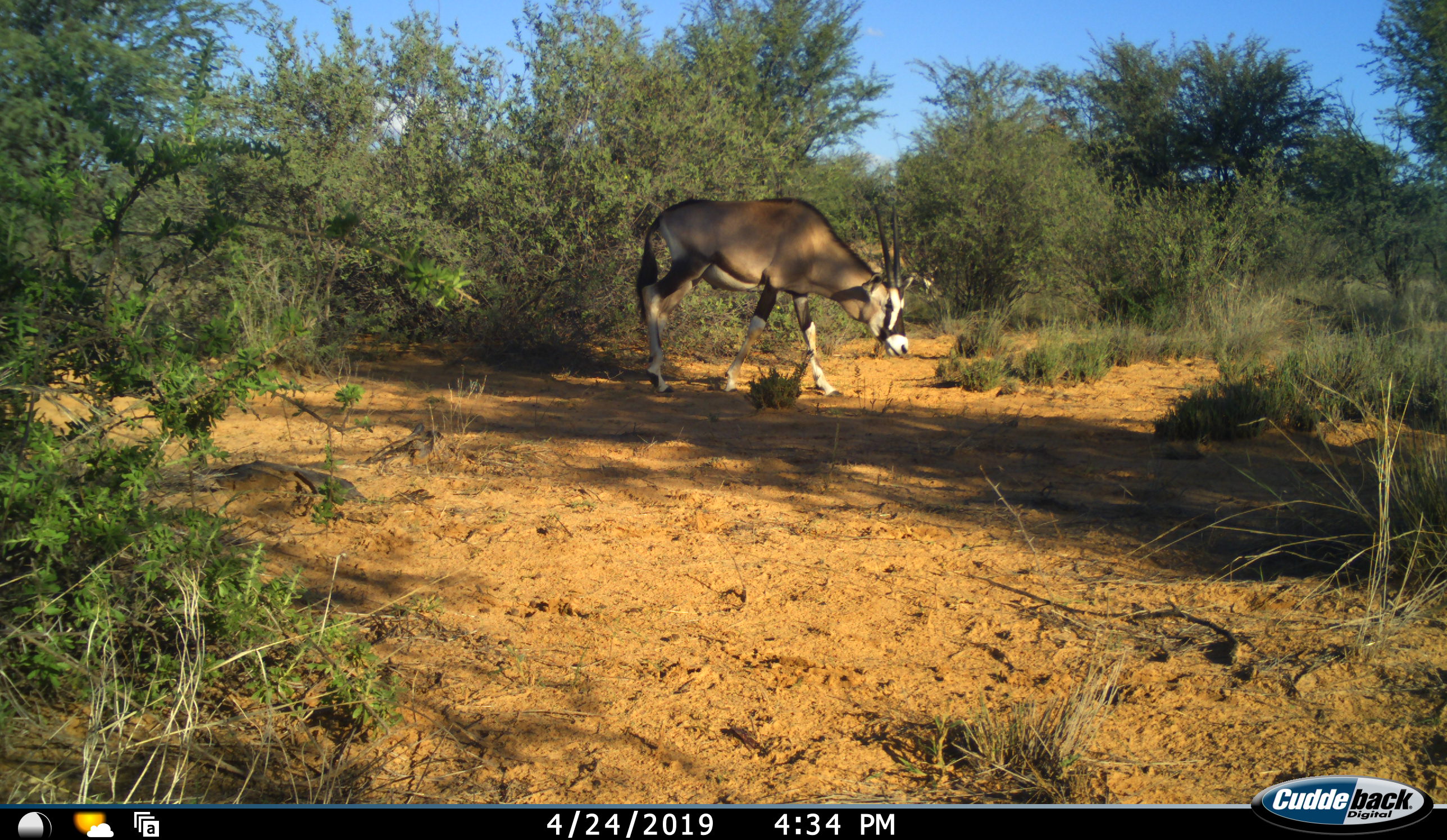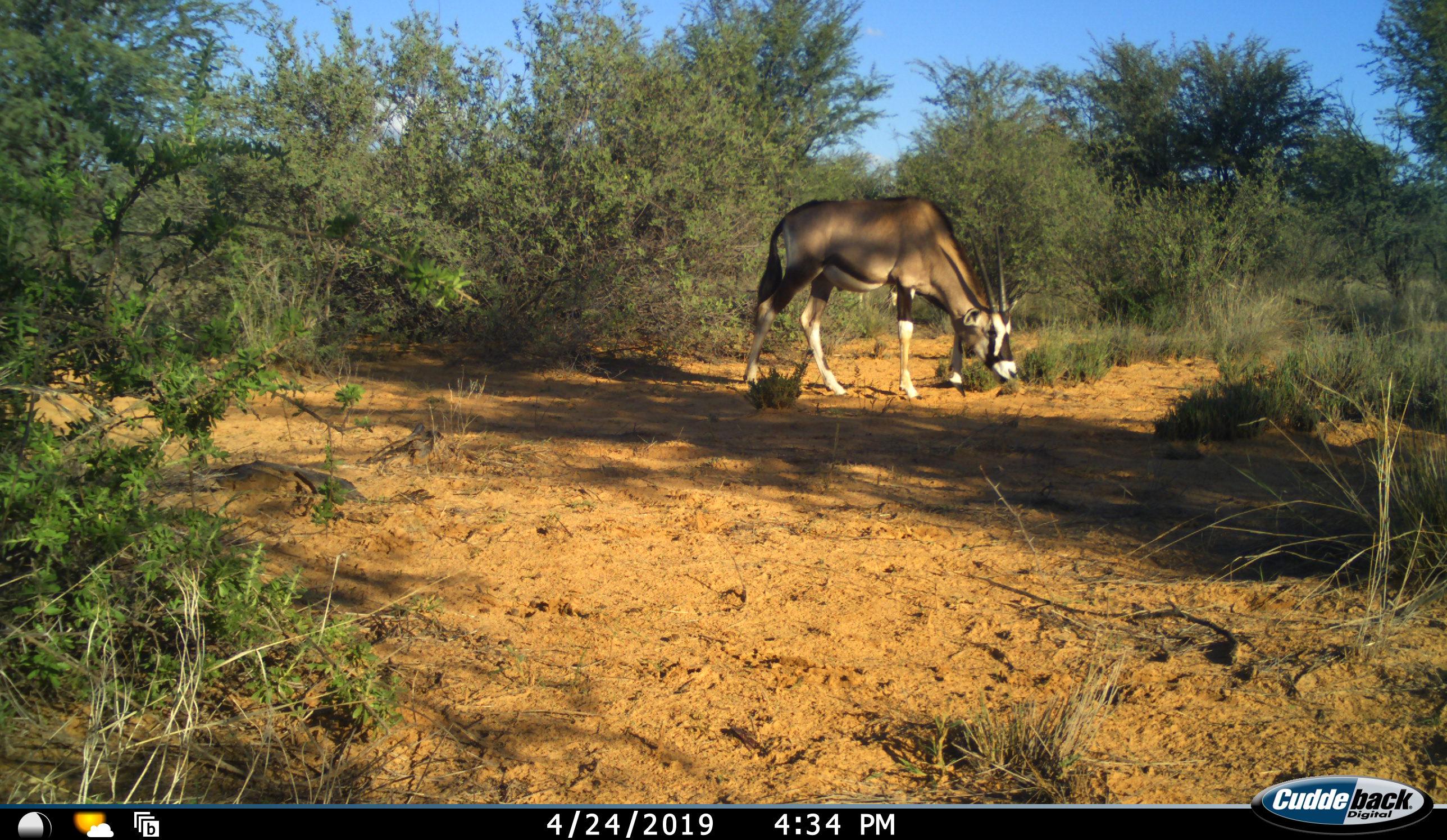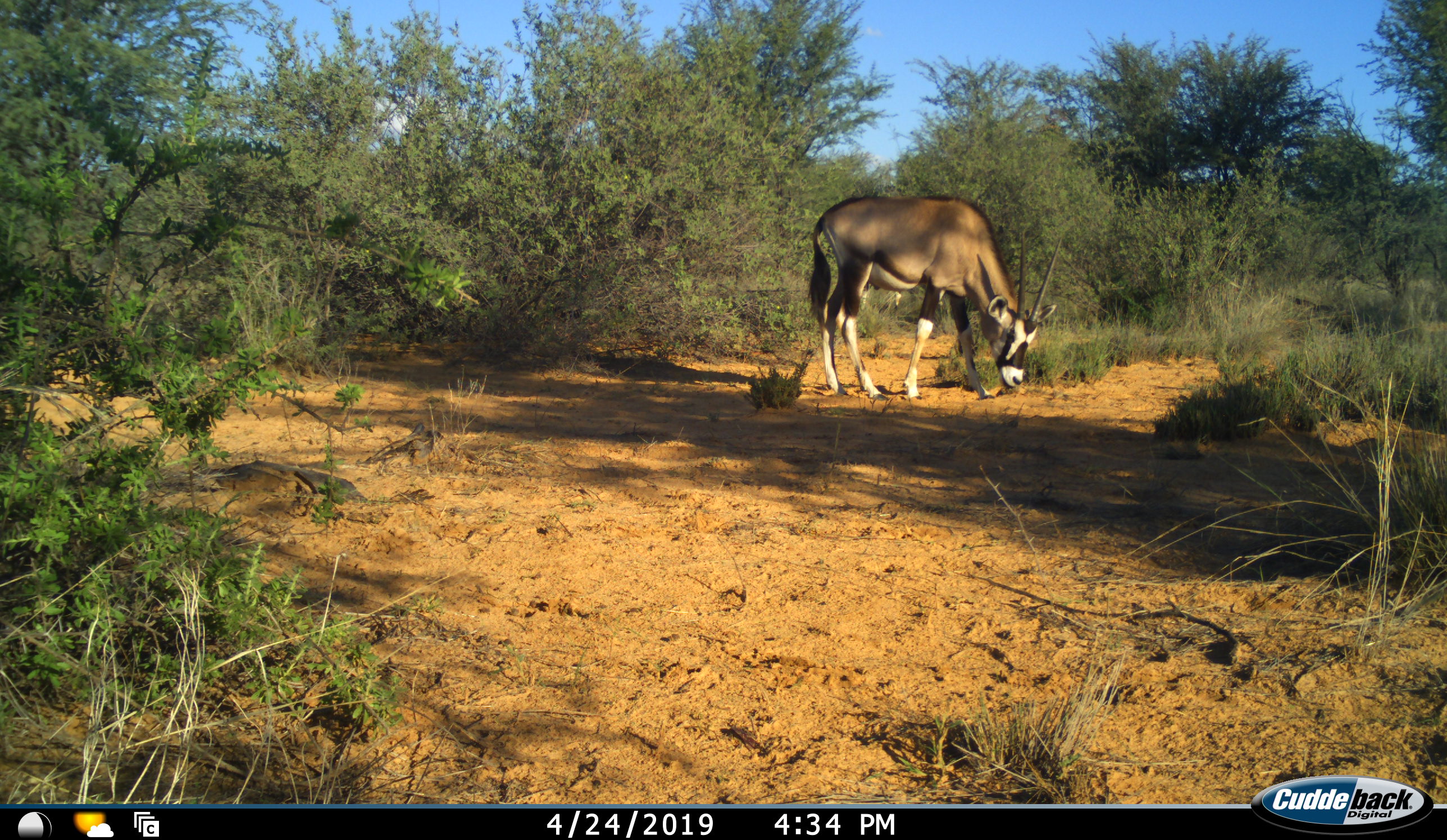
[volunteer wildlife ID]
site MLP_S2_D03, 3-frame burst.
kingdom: Animalia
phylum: Chordata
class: Mammalia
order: Artiodactyla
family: Bovidae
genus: Oryx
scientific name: Oryx gazella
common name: gemsbok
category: oryx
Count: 1.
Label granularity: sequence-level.